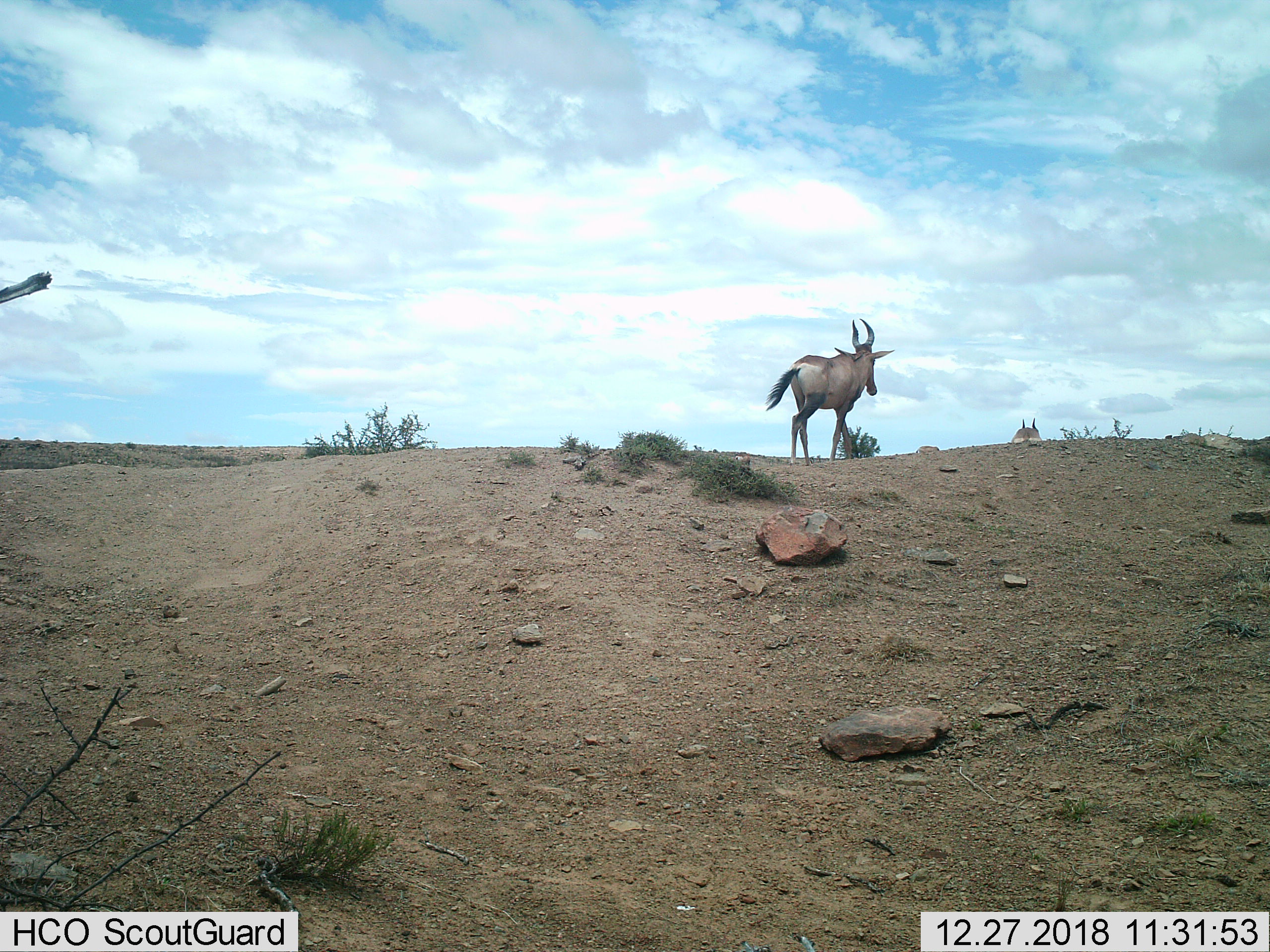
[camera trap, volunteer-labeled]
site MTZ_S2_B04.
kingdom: Animalia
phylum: Chordata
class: Mammalia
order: Artiodactyla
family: Bovidae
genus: Alcelaphus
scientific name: Alcelaphus buselaphus caama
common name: red hartebeest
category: hartebeestred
Hartebeestred (red hartebeest) (Alcelaphus buselaphus caama), count 2. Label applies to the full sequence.